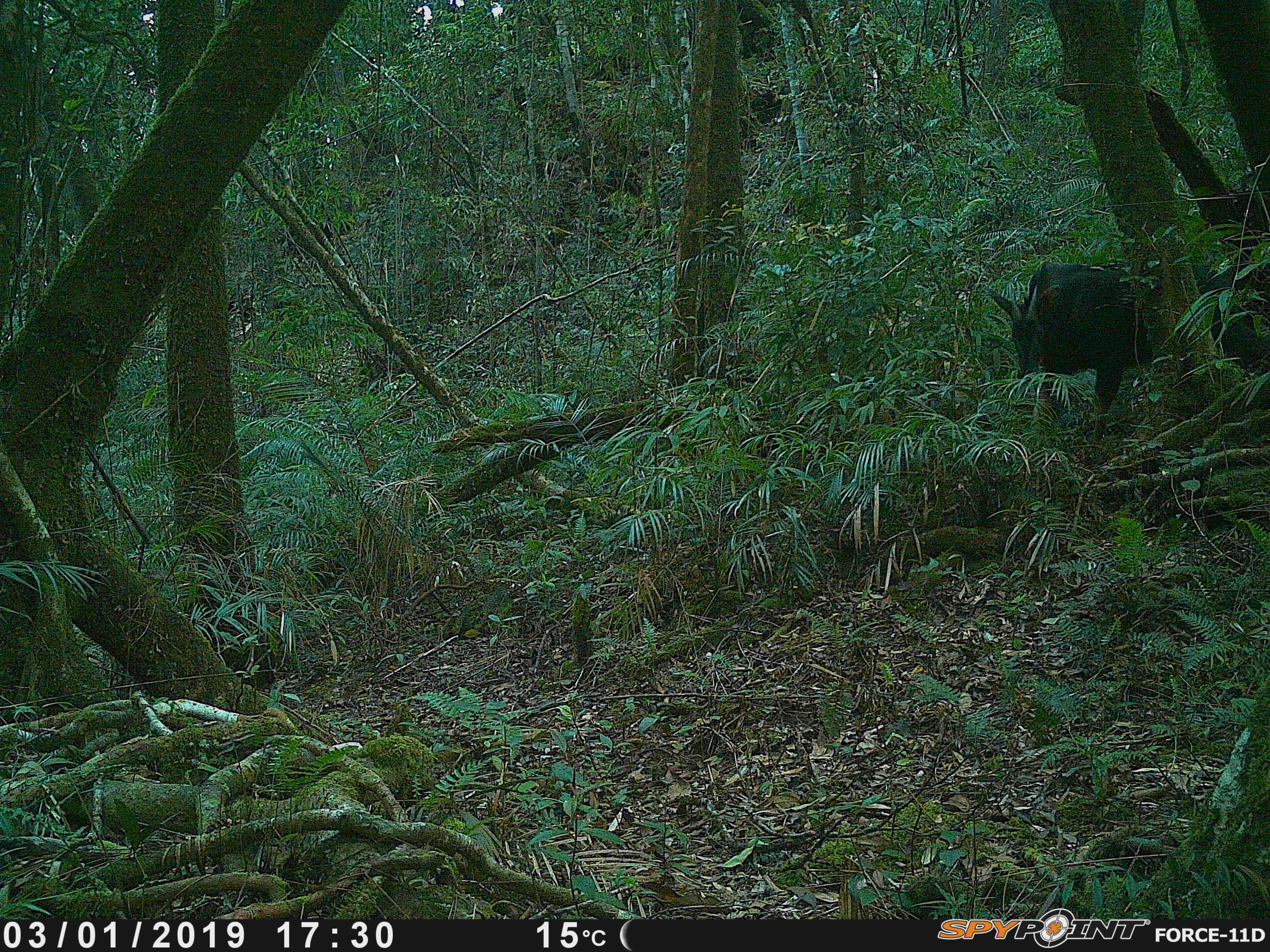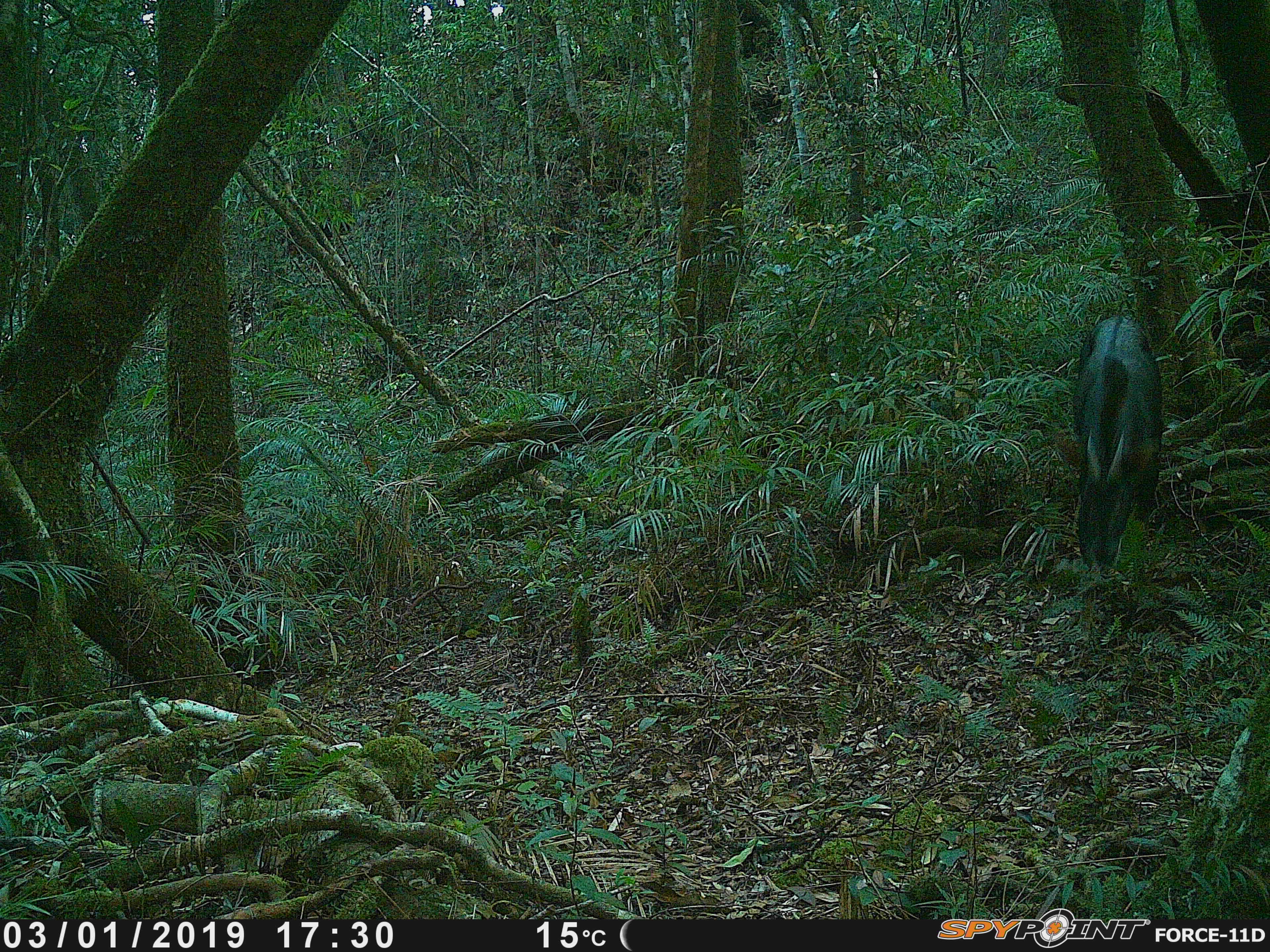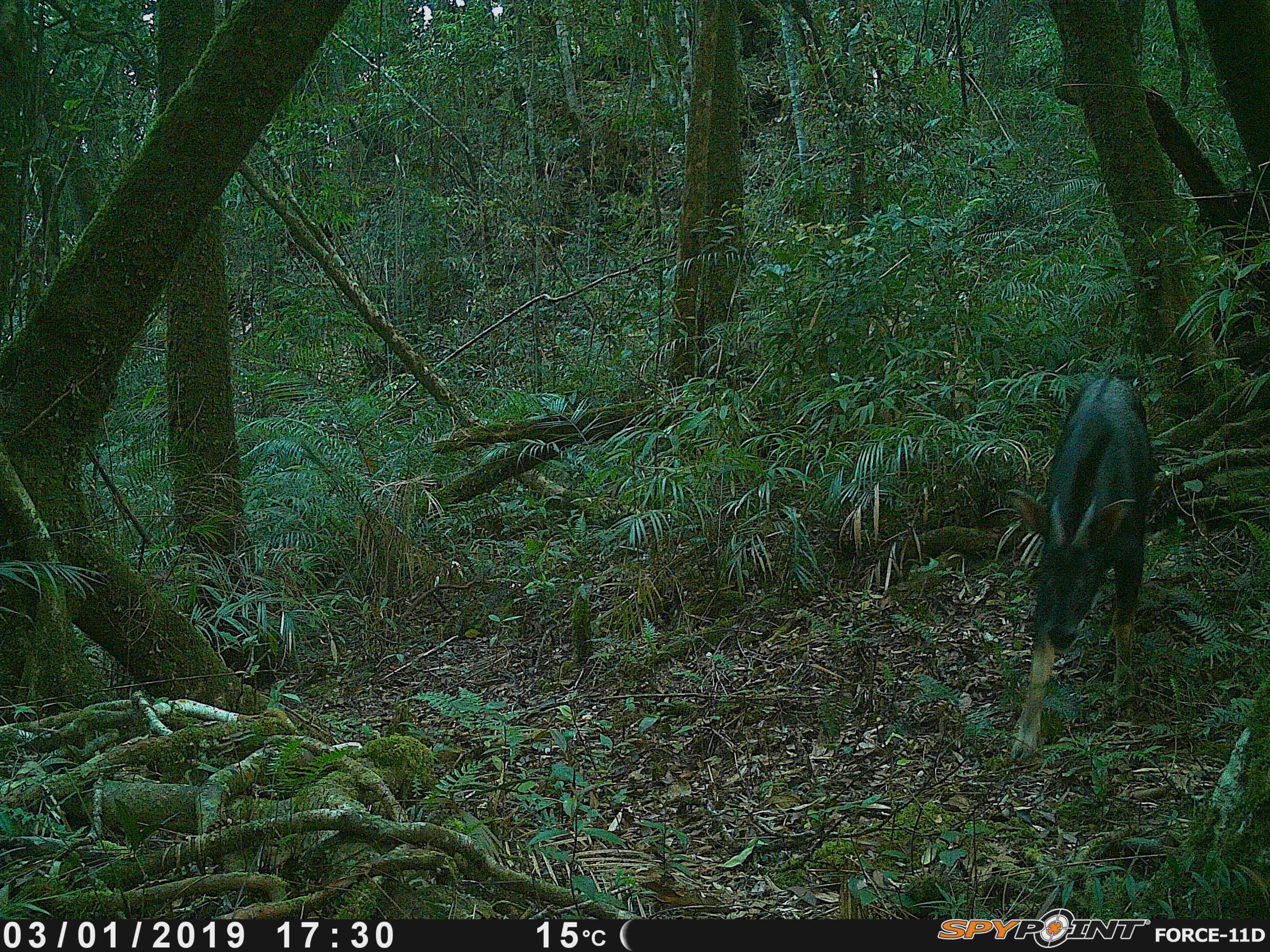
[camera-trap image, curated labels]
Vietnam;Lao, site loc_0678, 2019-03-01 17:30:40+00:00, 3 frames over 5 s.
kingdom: Animalia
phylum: Chordata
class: Mammalia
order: Artiodactyla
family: Bovidae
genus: Capricornis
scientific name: Capricornis sumatraensis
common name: chinese serow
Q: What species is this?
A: Chinese serow (Capricornis sumatraensis).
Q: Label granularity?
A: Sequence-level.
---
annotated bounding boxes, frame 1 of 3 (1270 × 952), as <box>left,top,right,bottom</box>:
chinese serow: <box>984,262,1255,448</box>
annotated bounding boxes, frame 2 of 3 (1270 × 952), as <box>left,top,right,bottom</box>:
chinese serow: <box>1071,314,1163,574</box>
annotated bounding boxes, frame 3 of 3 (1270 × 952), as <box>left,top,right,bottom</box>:
chinese serow: <box>1005,374,1154,761</box>